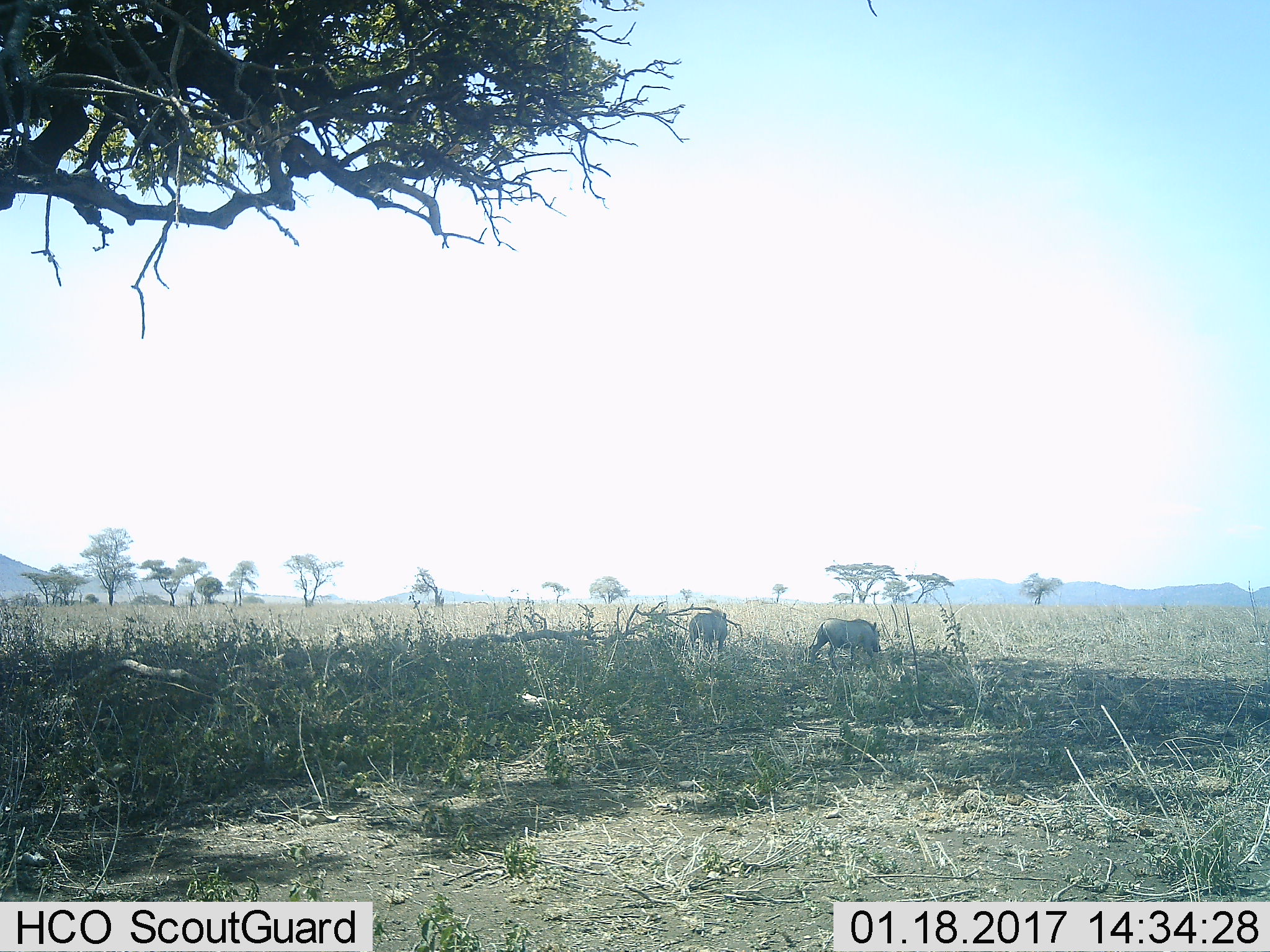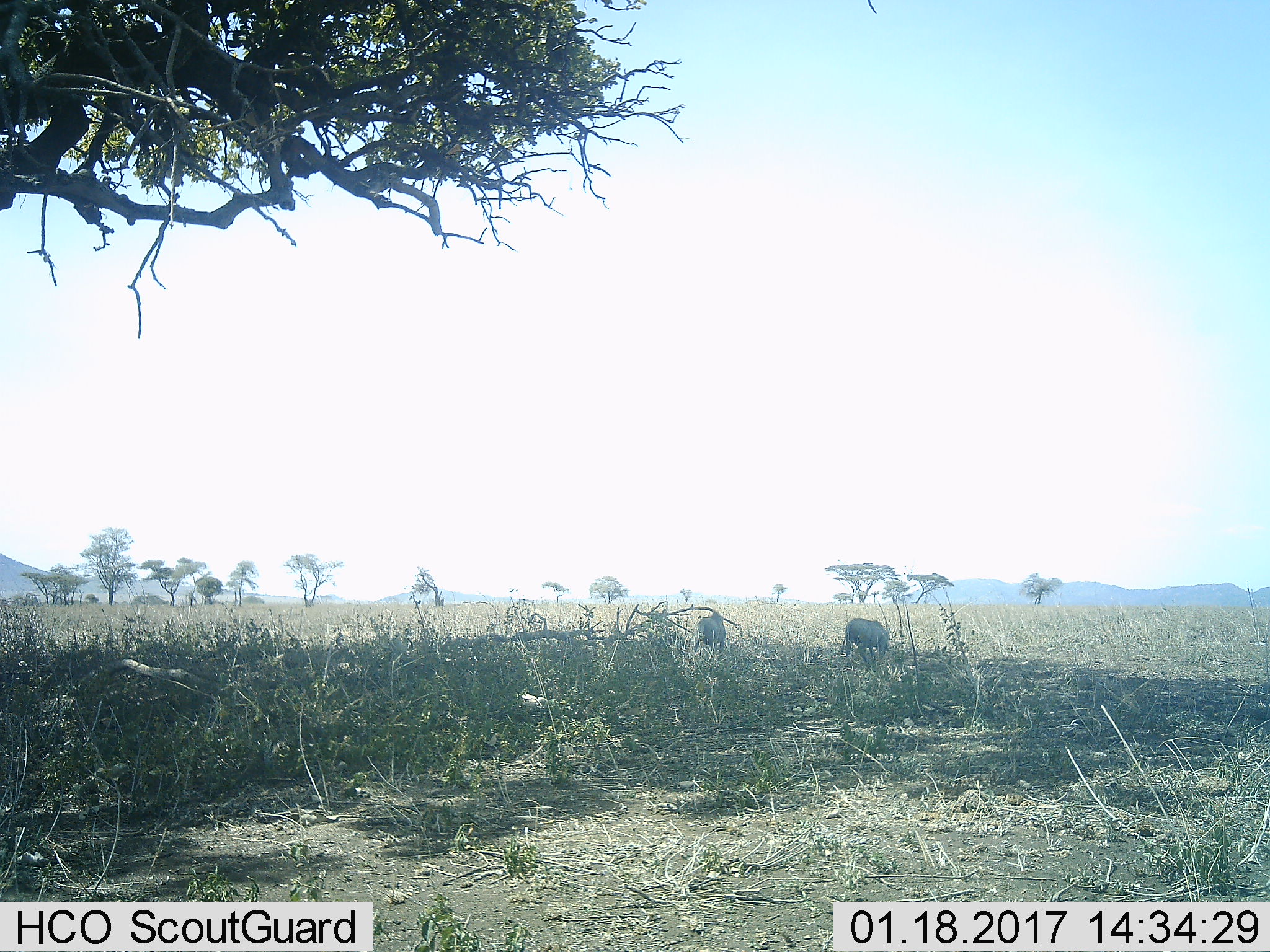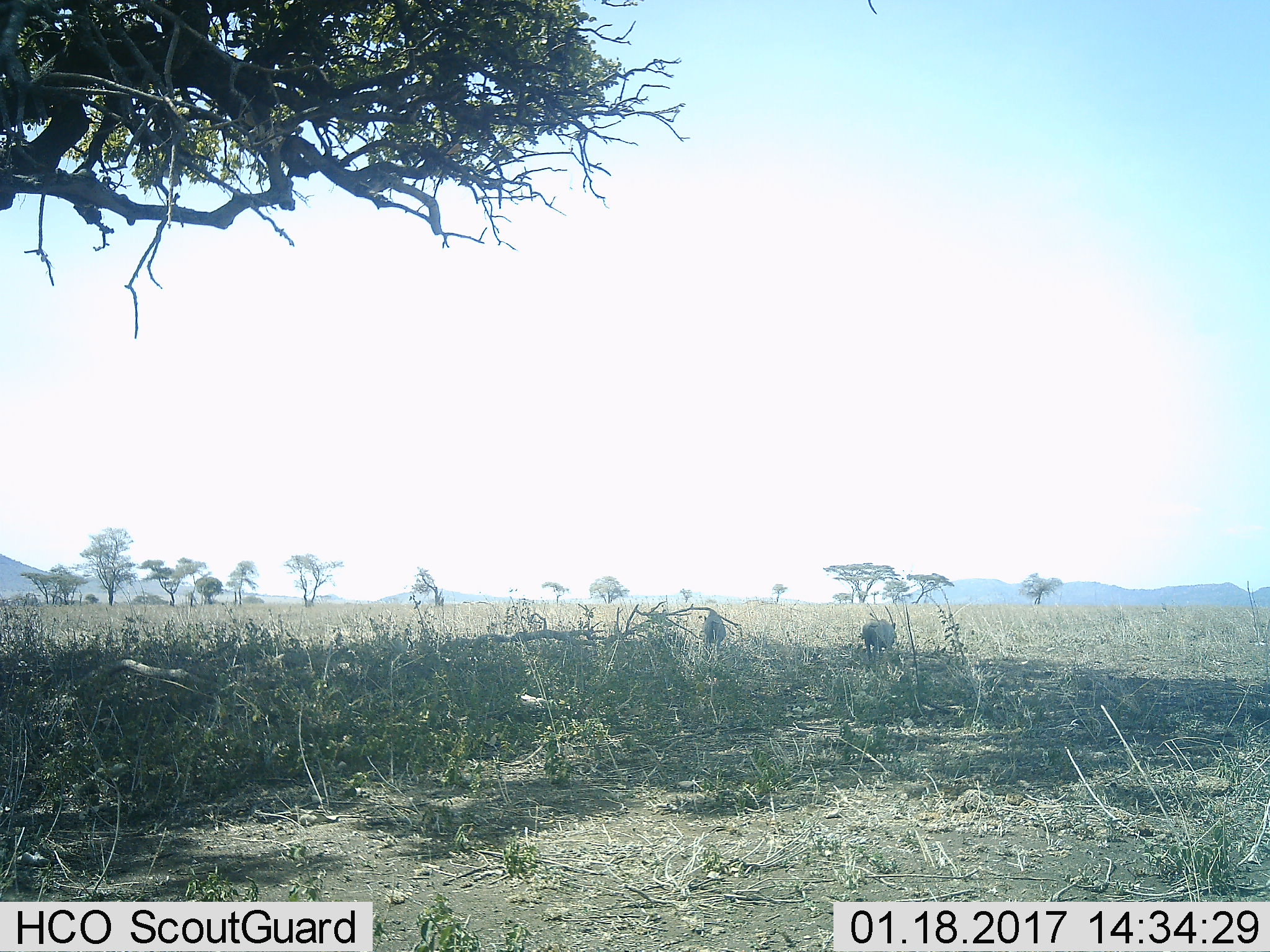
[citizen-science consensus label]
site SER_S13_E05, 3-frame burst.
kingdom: Animalia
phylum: Chordata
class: Mammalia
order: Artiodactyla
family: Suidae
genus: Phacochoerus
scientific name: Phacochoerus africanus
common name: warthog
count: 2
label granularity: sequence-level